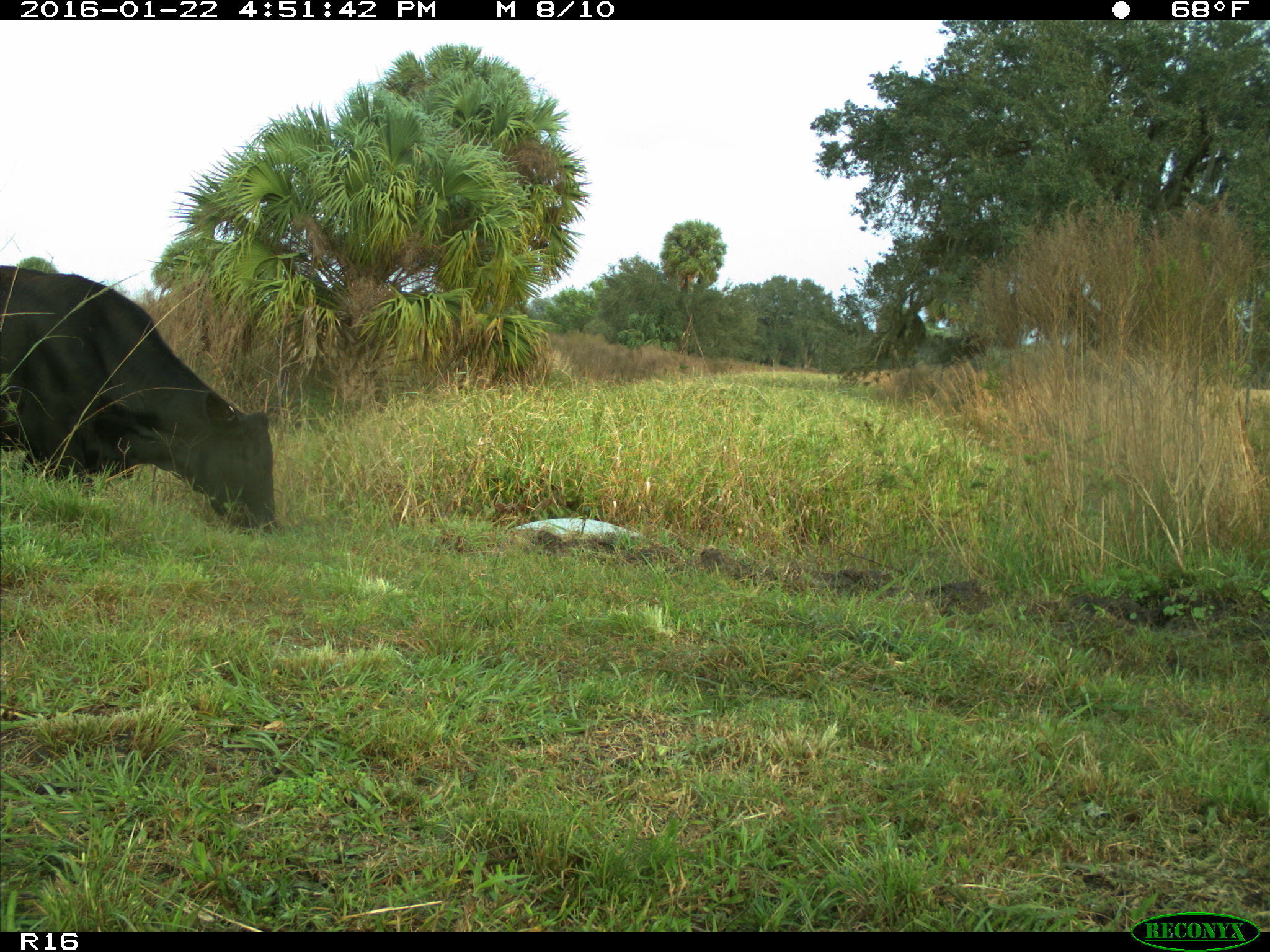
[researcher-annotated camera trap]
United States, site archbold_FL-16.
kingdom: Animalia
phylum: Chordata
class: Mammalia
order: Artiodactyla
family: Bovidae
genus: Bos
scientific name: Bos taurus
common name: domestic cow